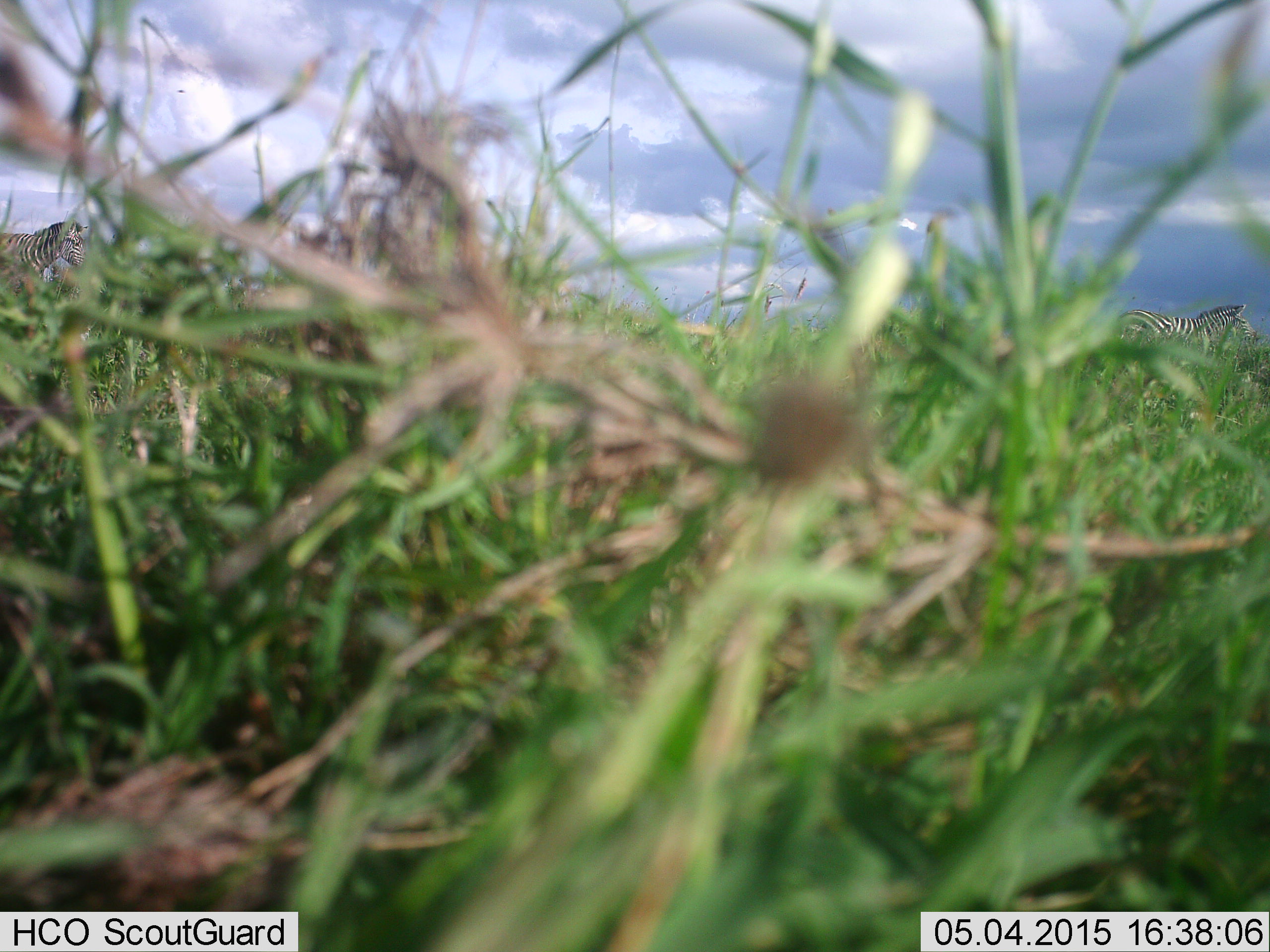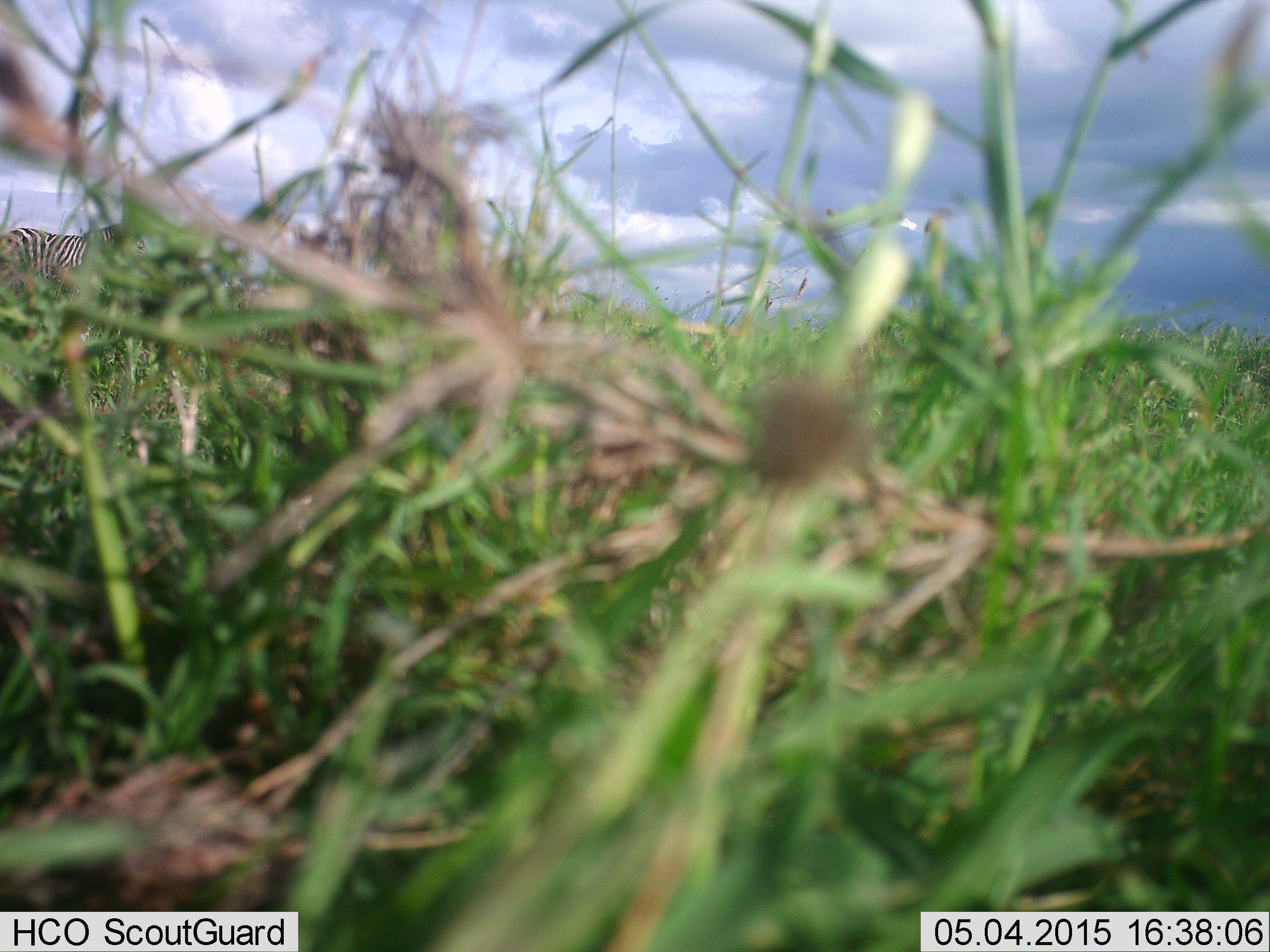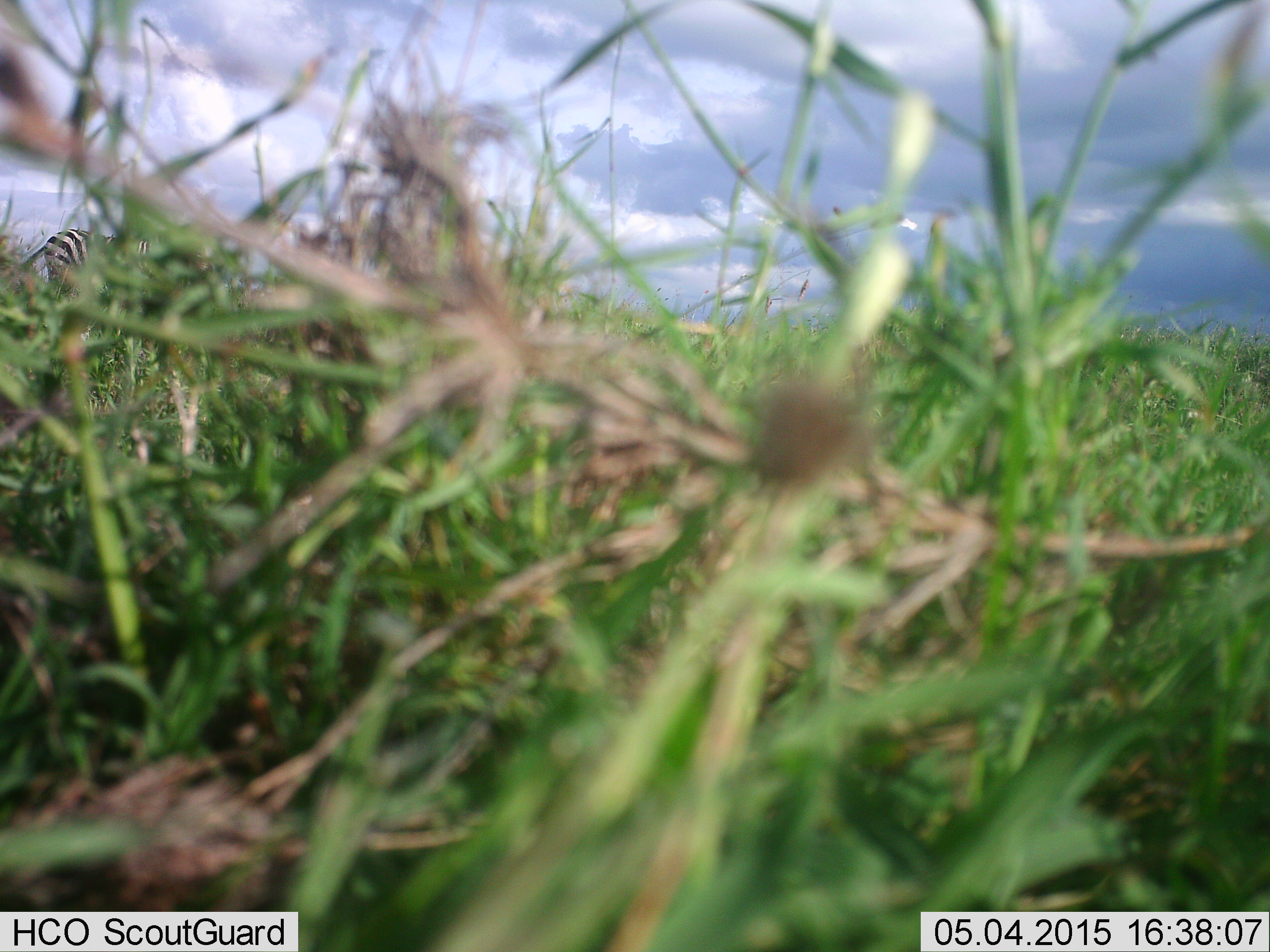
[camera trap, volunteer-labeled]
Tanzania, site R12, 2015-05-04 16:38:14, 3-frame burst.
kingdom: Animalia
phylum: Chordata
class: Mammalia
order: Perissodactyla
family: Equidae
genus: Equus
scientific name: Equus quagga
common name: plains zebra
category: zebra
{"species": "zebra (plains zebra) (Equus quagga)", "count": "2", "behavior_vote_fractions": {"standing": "20%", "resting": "0%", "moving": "80%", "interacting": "0%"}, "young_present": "0%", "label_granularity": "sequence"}